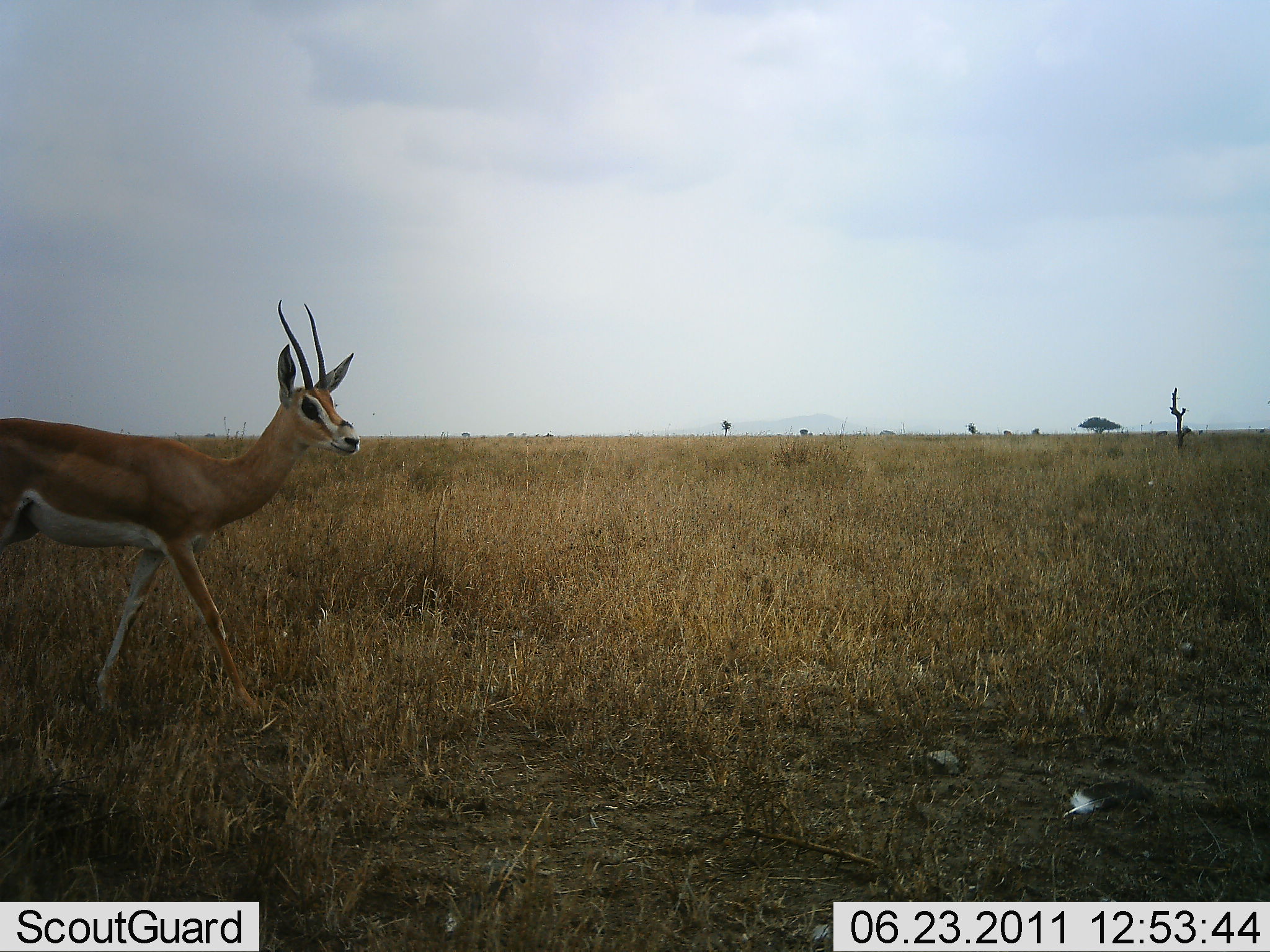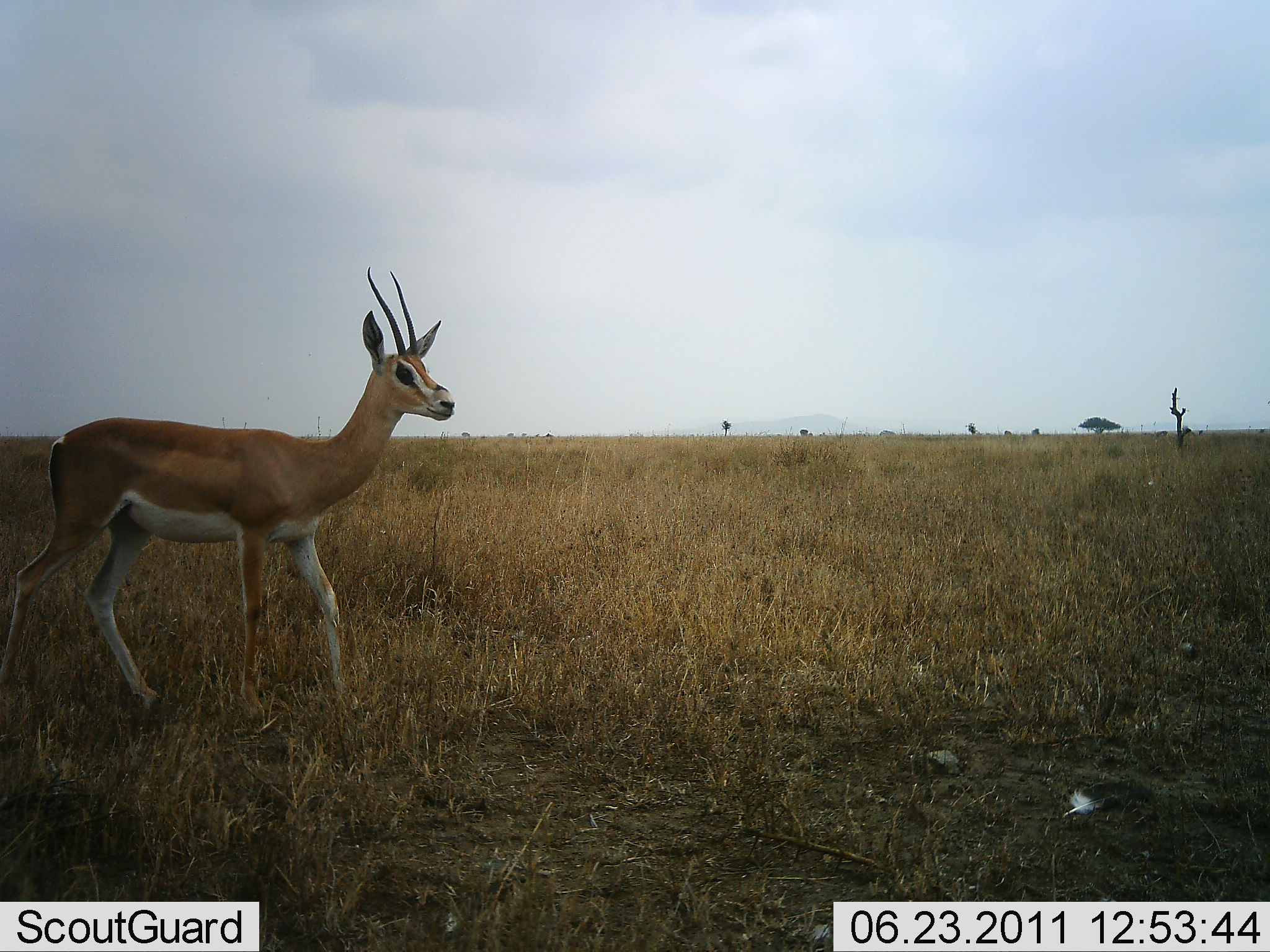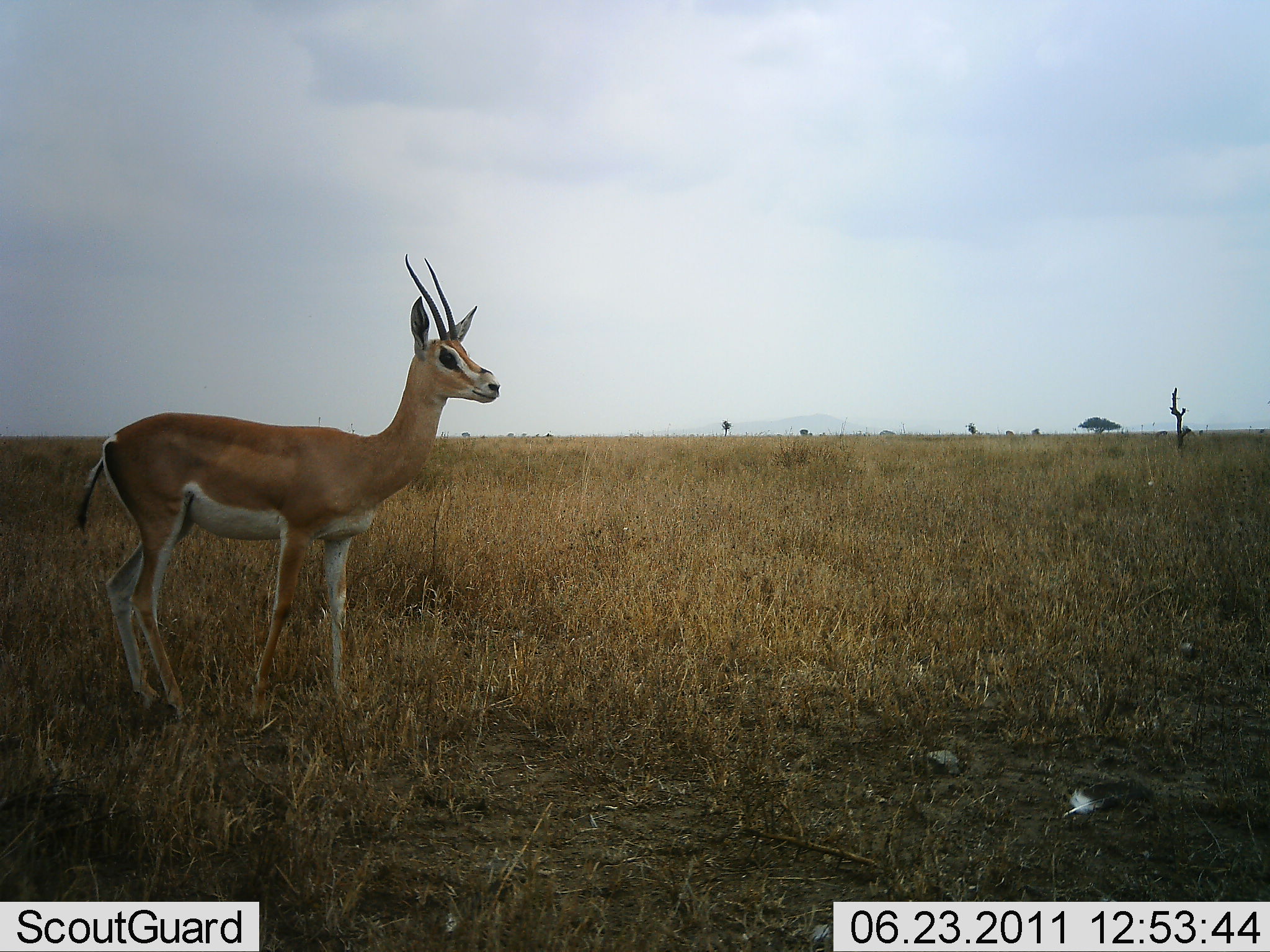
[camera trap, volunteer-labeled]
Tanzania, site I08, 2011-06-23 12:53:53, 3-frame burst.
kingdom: Animalia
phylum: Chordata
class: Mammalia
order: Artiodactyla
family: Bovidae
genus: Nanger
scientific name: Nanger granti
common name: grant's gazelle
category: gazellegrants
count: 1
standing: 31%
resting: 0%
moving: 77%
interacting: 0%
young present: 0%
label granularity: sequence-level